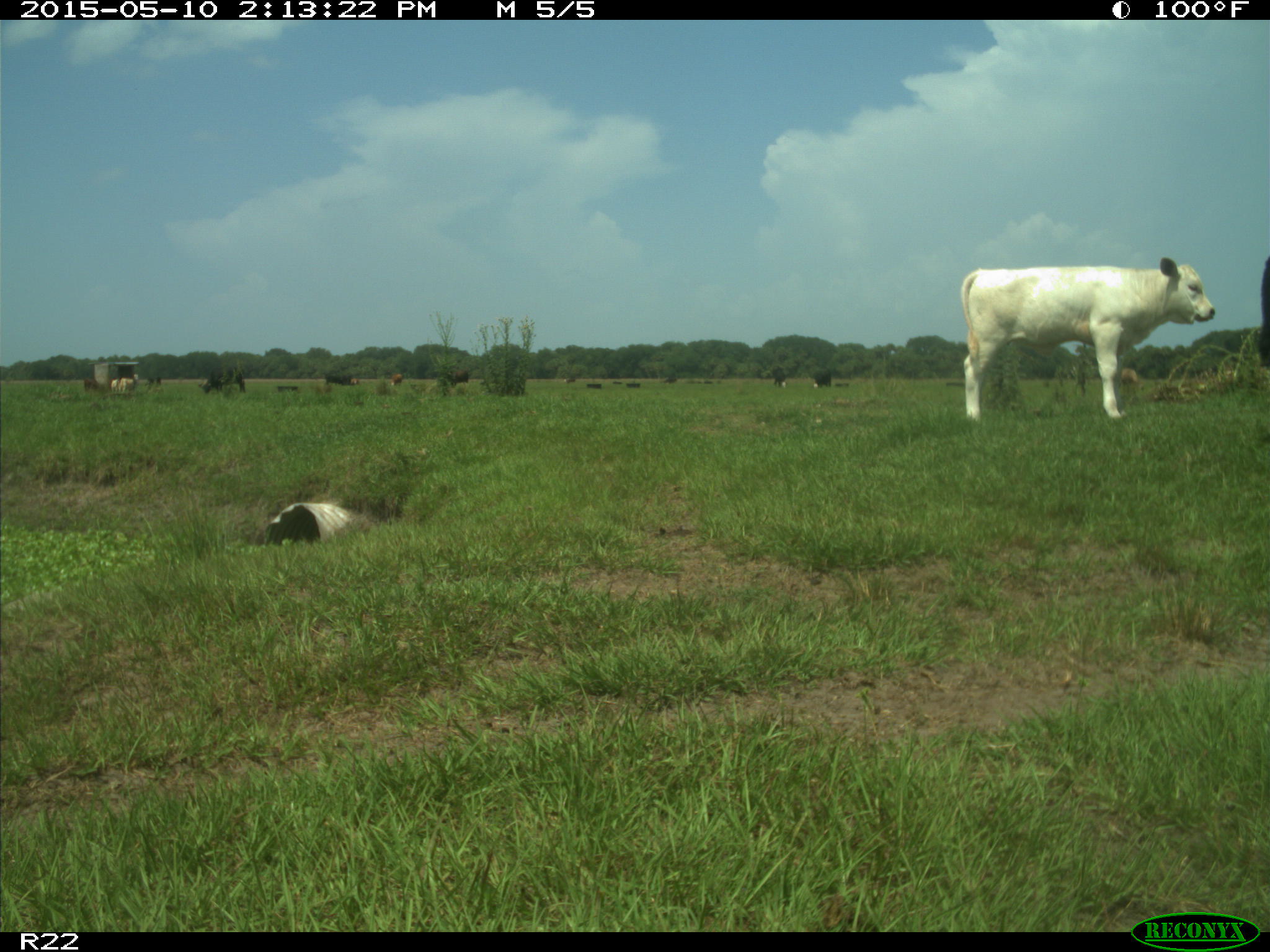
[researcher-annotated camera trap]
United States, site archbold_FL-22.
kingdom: Animalia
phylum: Chordata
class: Mammalia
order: Artiodactyla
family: Bovidae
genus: Bos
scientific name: Bos taurus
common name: domestic cow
Bos taurus (domestic cow).